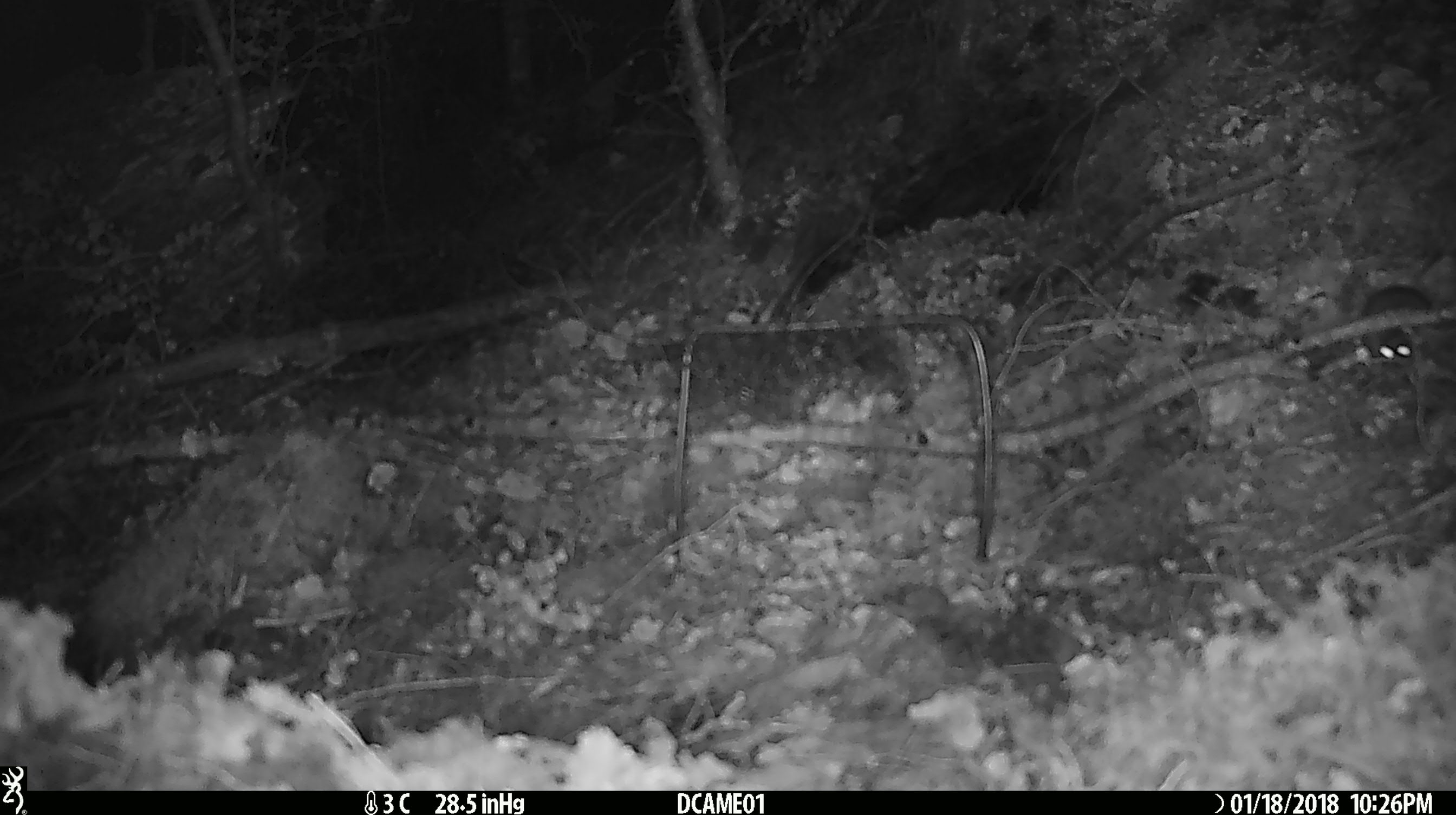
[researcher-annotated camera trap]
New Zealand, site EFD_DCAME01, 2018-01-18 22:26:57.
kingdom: Animalia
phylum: Chordata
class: Mammalia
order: Rodentia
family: Muridae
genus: Mus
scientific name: Mus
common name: mouse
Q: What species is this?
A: Mouse (Mus).